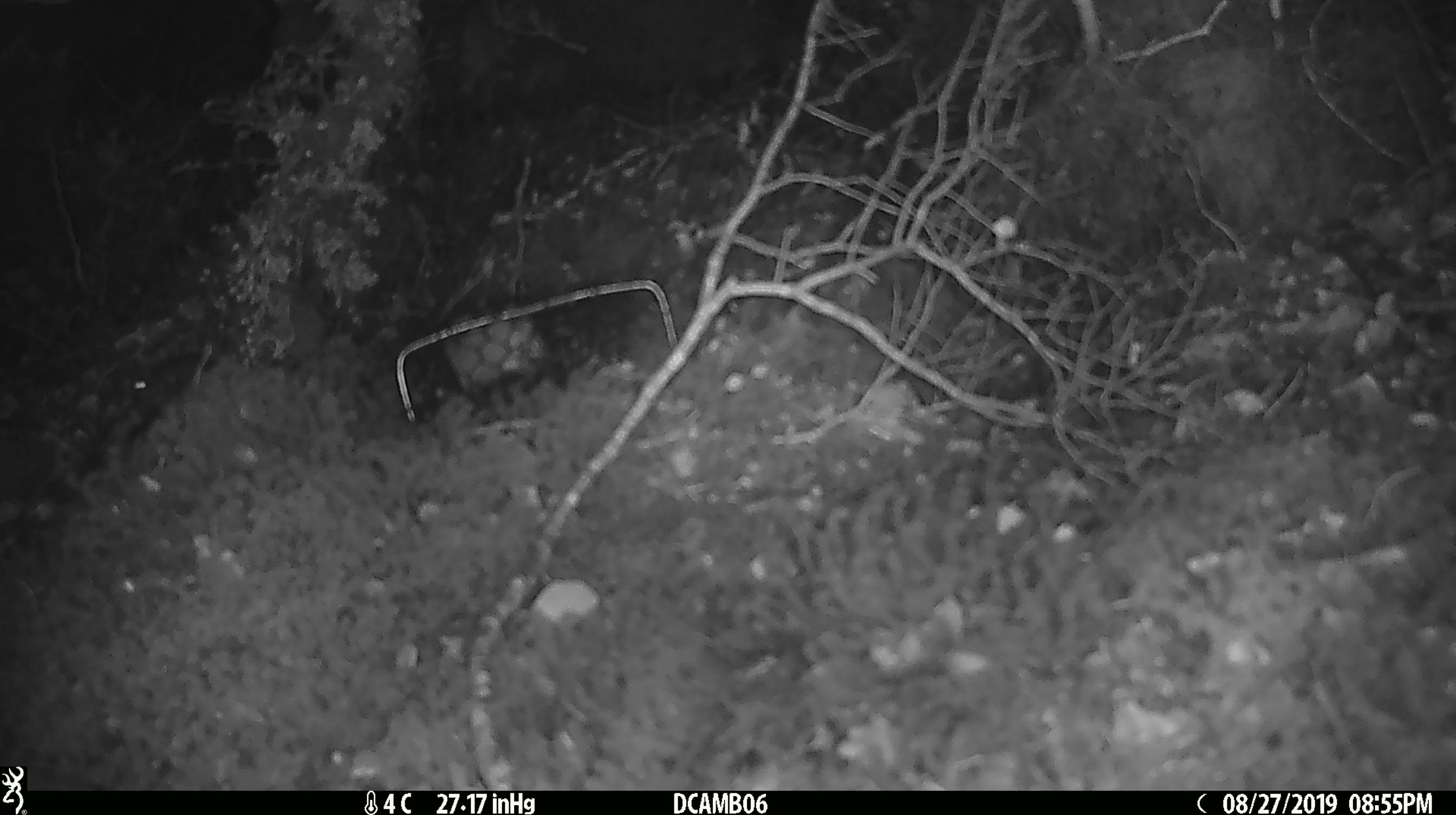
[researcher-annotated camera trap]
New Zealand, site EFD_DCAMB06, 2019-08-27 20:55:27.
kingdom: Animalia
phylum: Chordata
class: Mammalia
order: Rodentia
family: Muridae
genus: Mus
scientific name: Mus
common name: mouse